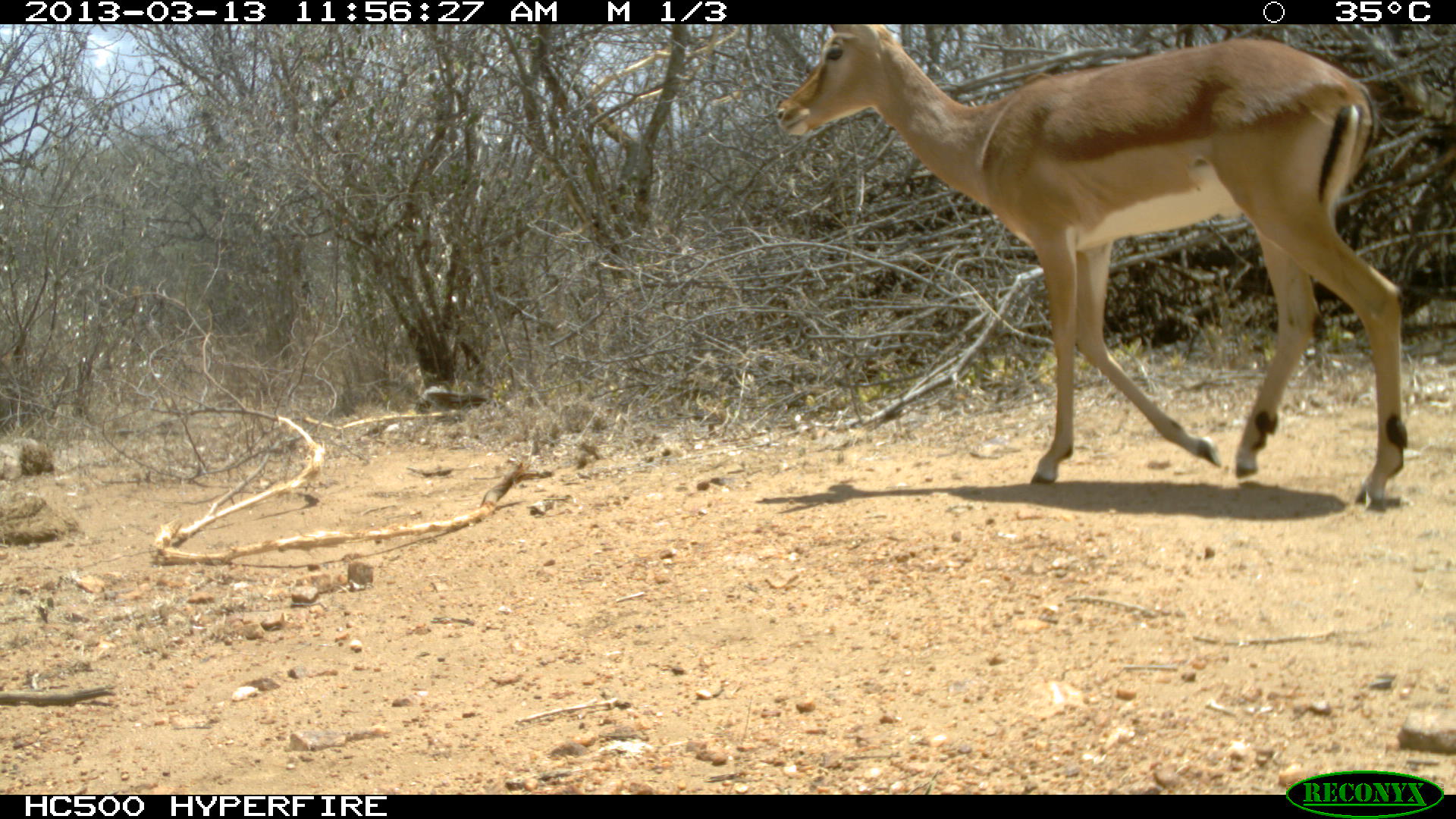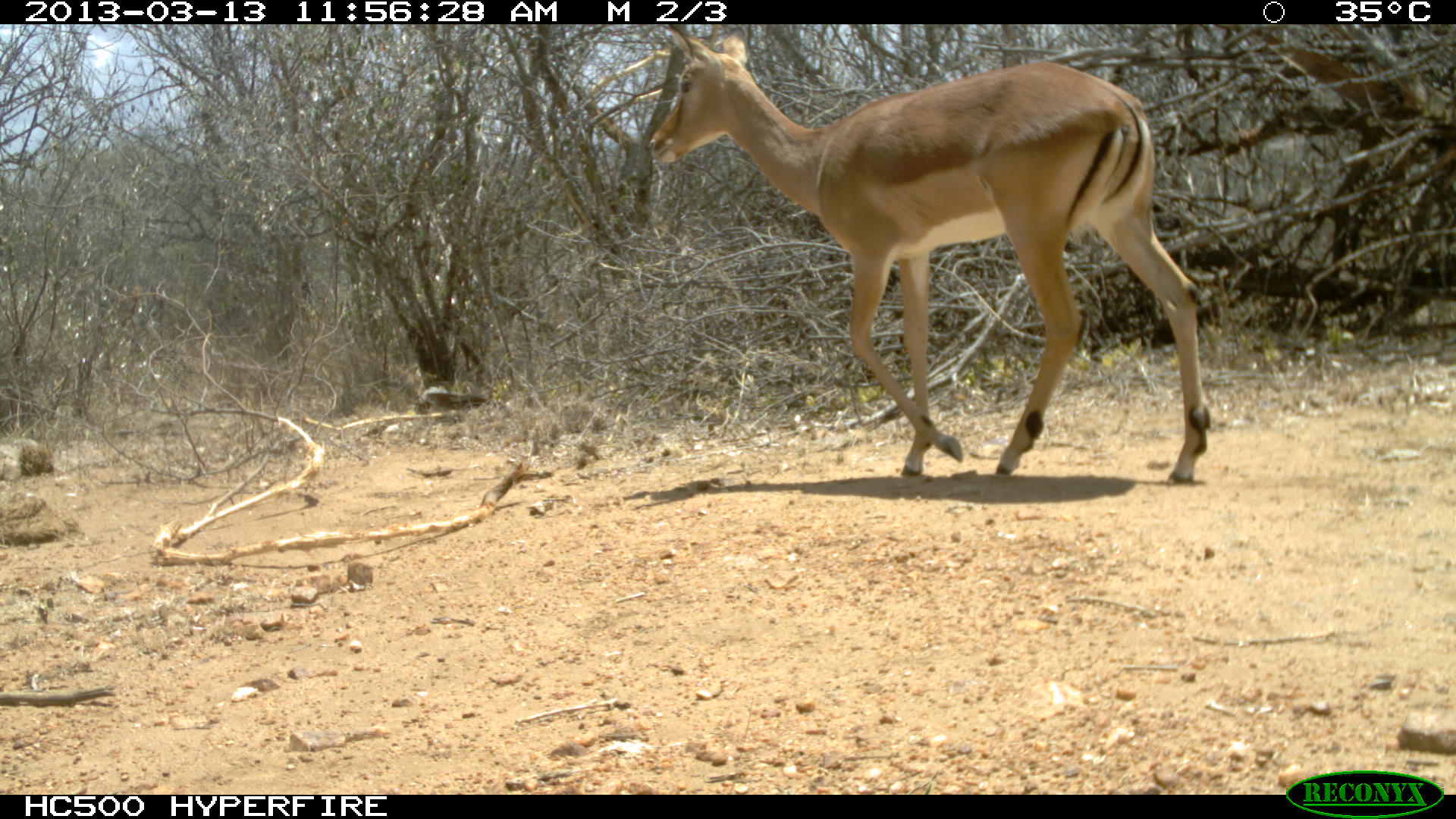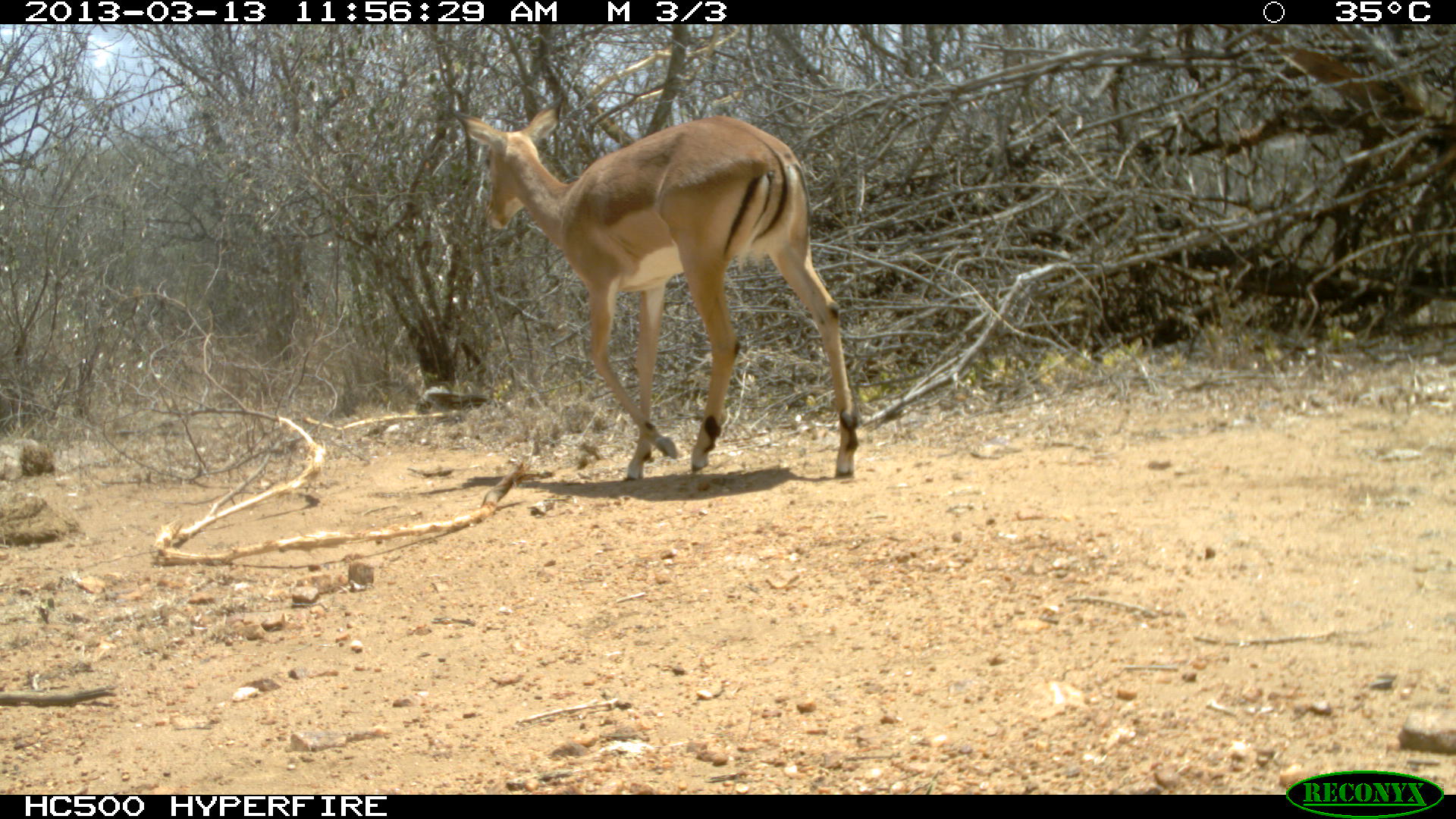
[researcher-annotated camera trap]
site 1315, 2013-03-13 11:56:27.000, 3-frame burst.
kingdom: Animalia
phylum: Chordata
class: Mammalia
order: Artiodactyla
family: Bovidae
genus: Aepyceros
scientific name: Aepyceros melampus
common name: impala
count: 1